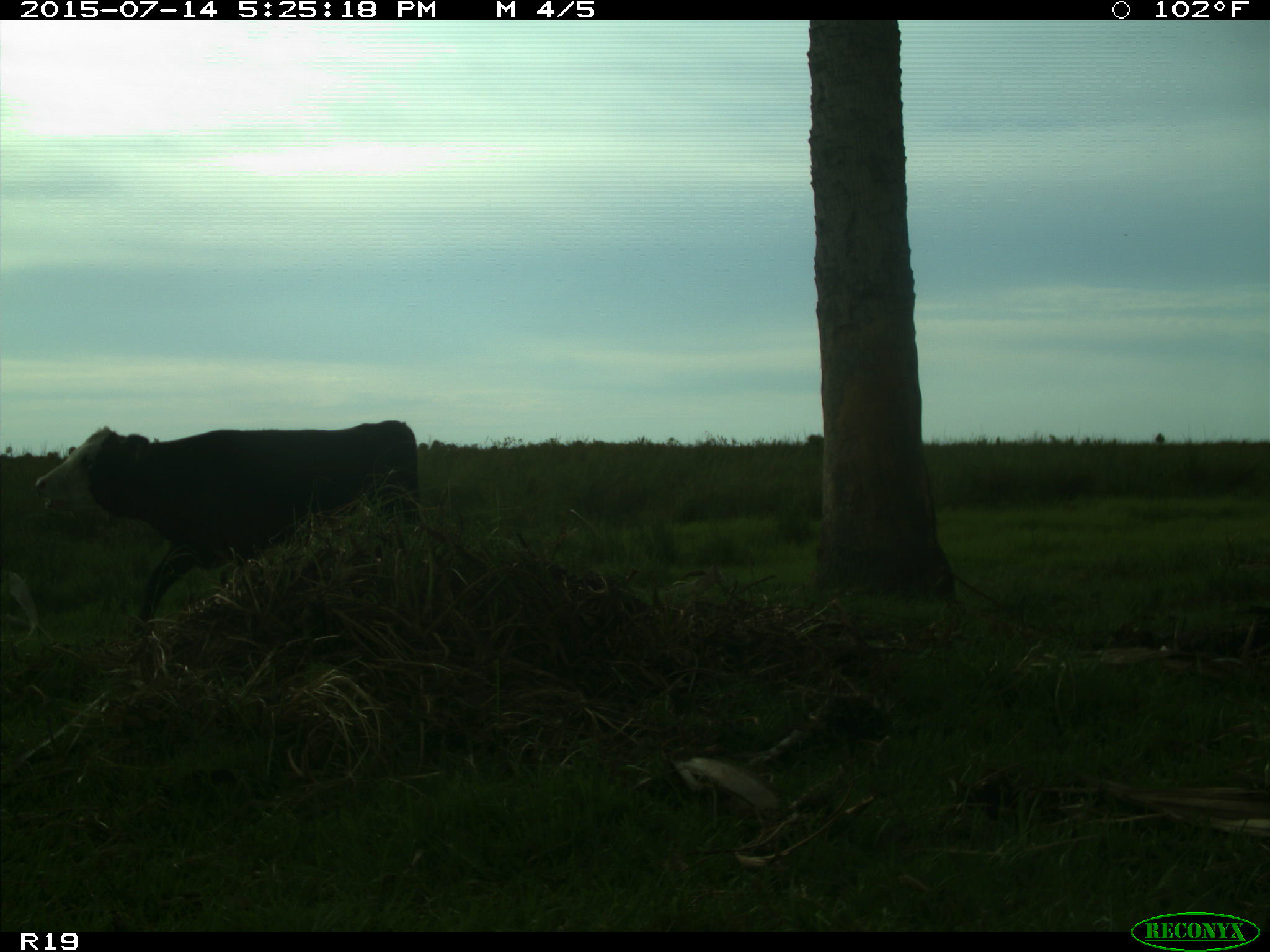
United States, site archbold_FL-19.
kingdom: Animalia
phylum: Chordata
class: Mammalia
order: Artiodactyla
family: Bovidae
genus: Bos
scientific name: Bos taurus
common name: domestic cow